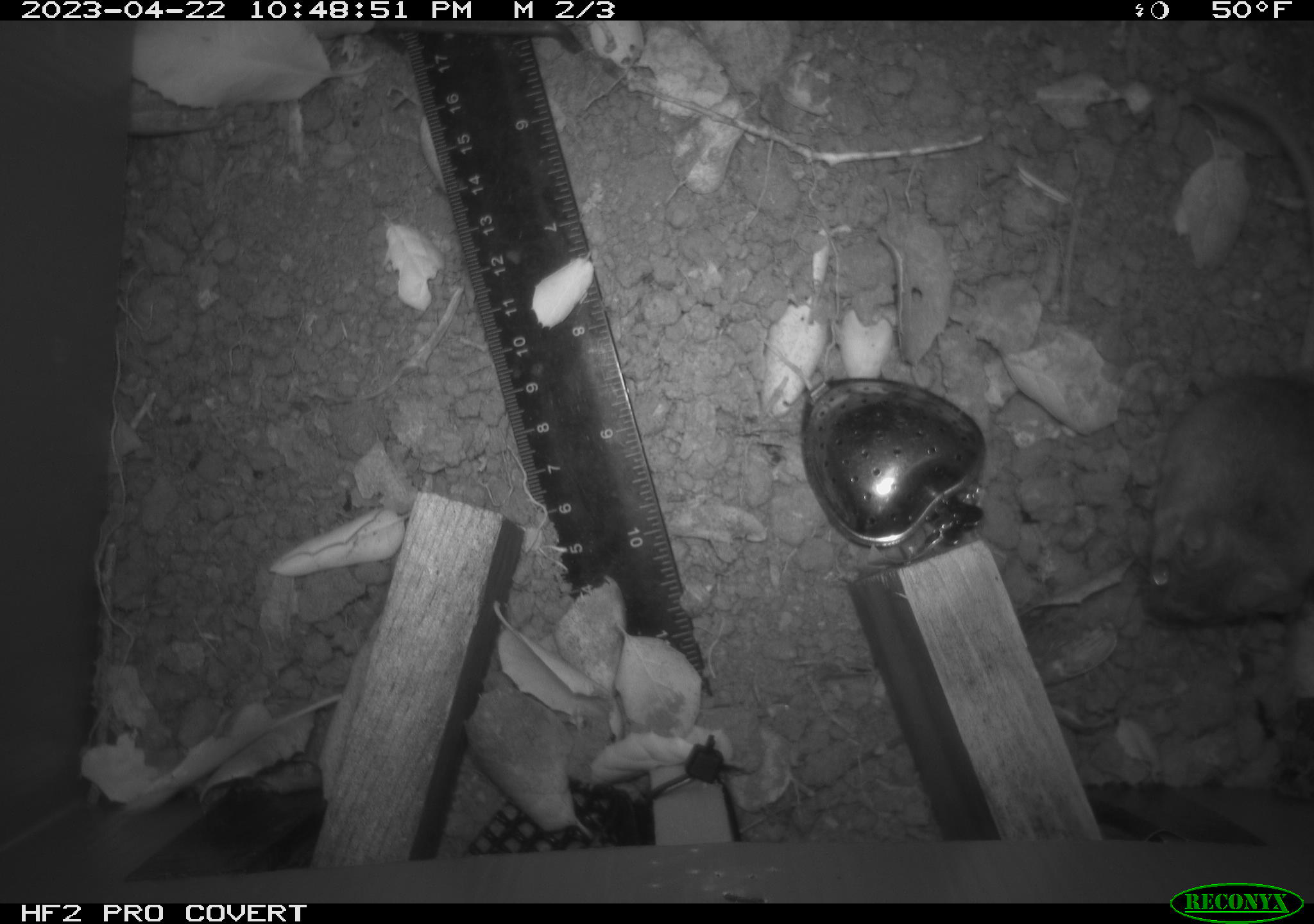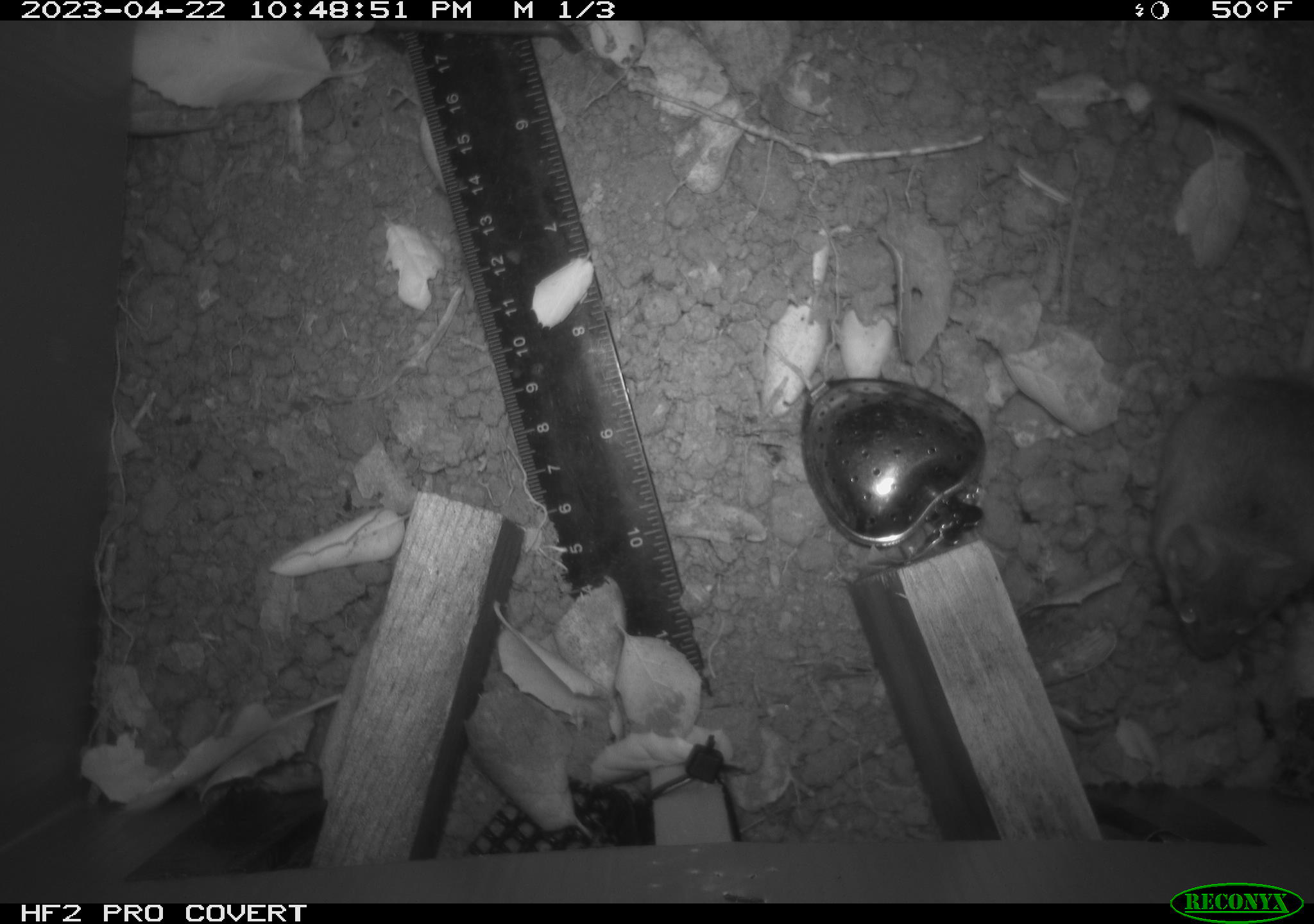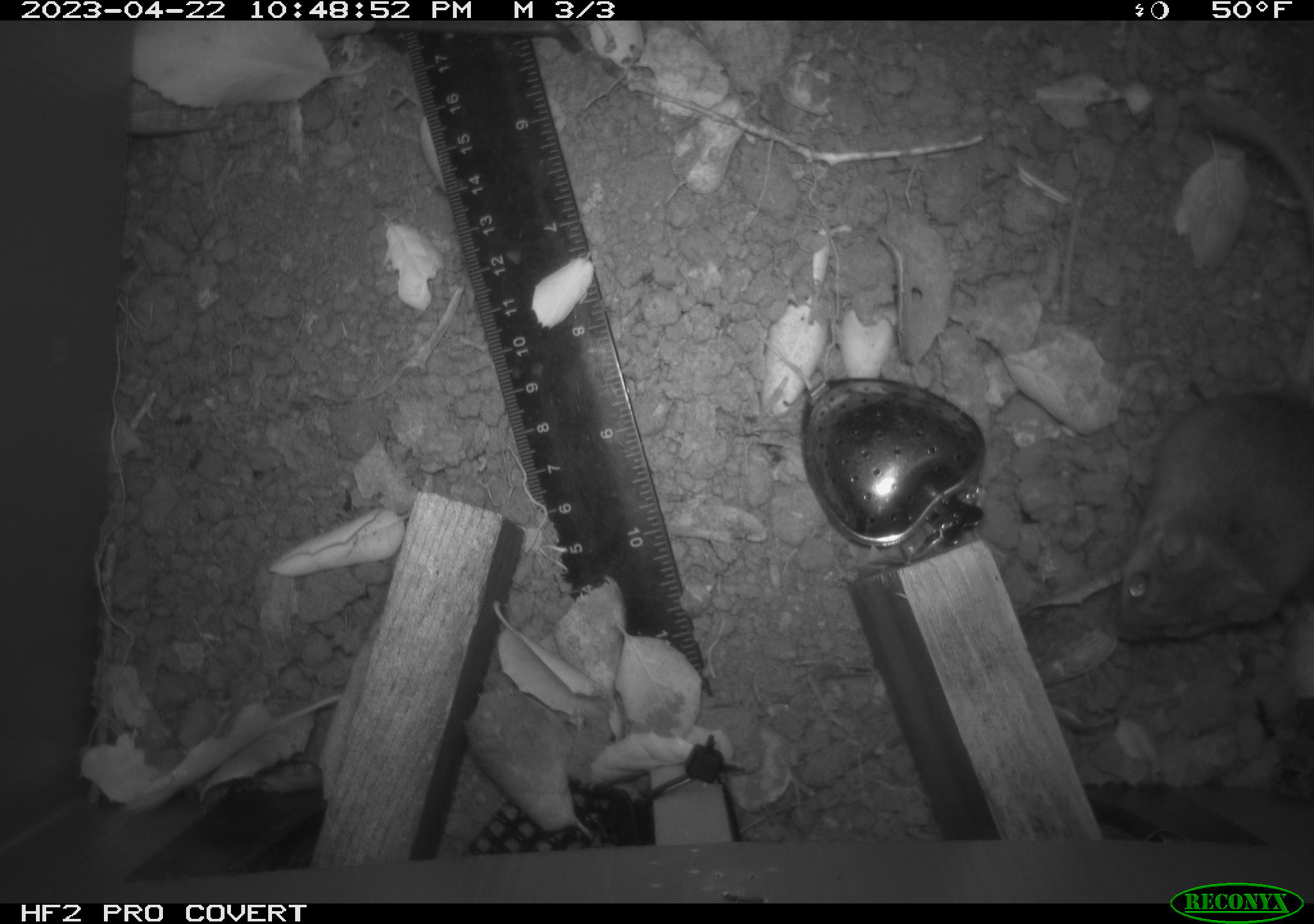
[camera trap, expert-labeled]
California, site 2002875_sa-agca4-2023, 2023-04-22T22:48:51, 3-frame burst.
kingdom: Animalia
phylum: Chordata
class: Mammalia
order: Rodentia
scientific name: Rodentia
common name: mouse species